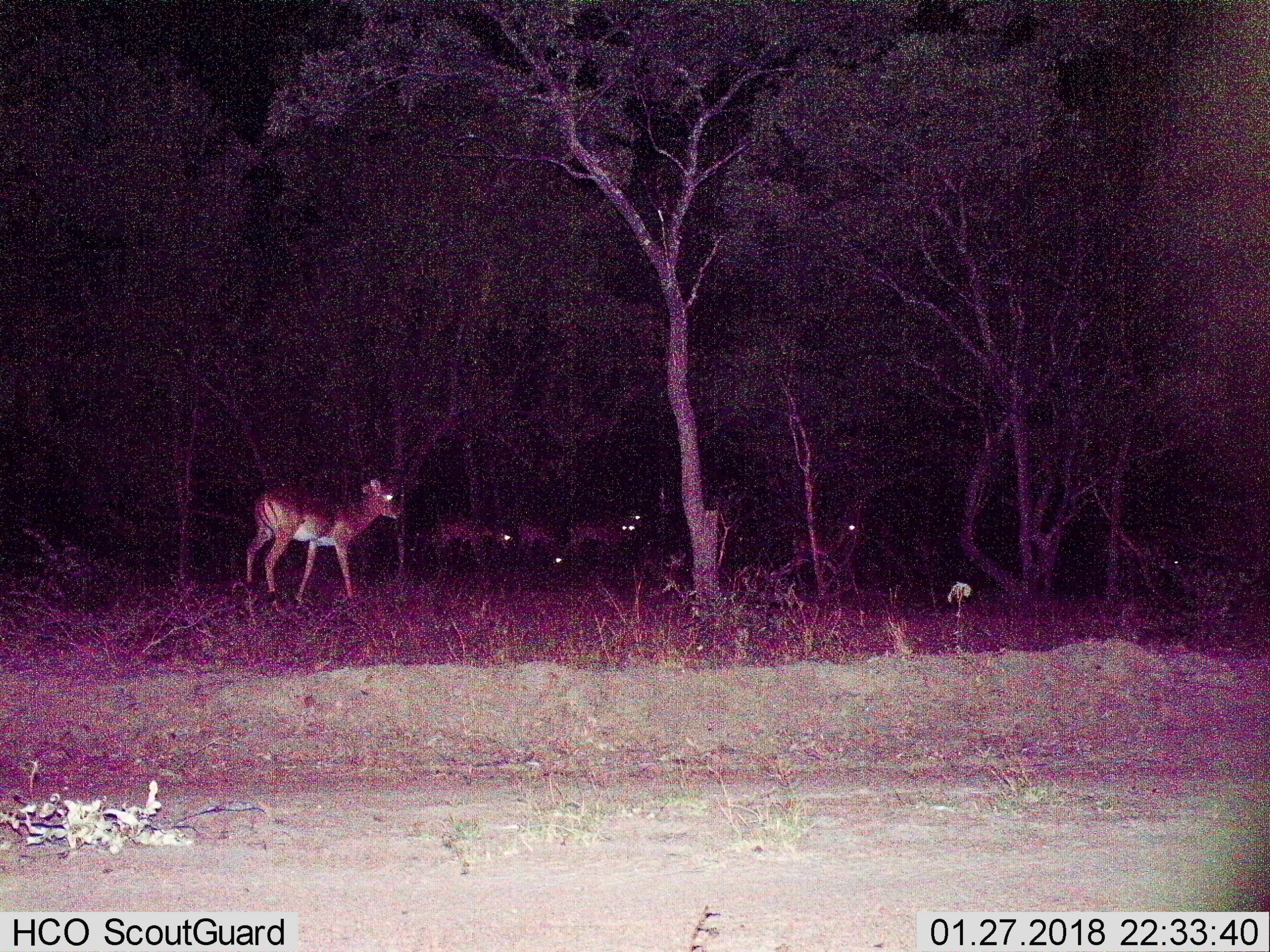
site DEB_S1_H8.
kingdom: Animalia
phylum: Chordata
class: Mammalia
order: Artiodactyla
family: Bovidae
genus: Aepyceros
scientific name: Aepyceros melampus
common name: impala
Impala (Aepyceros melampus), count 6. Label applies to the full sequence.